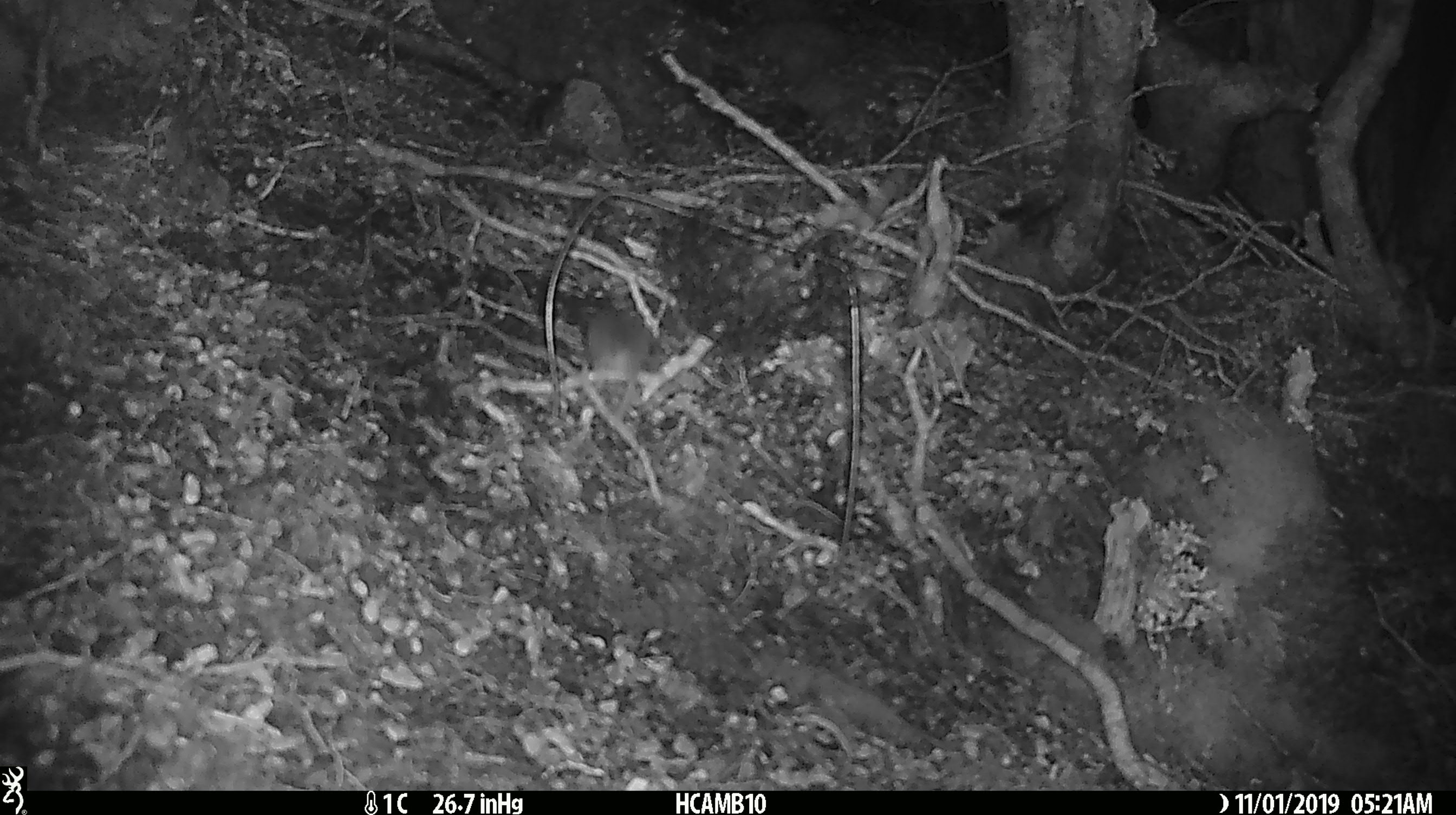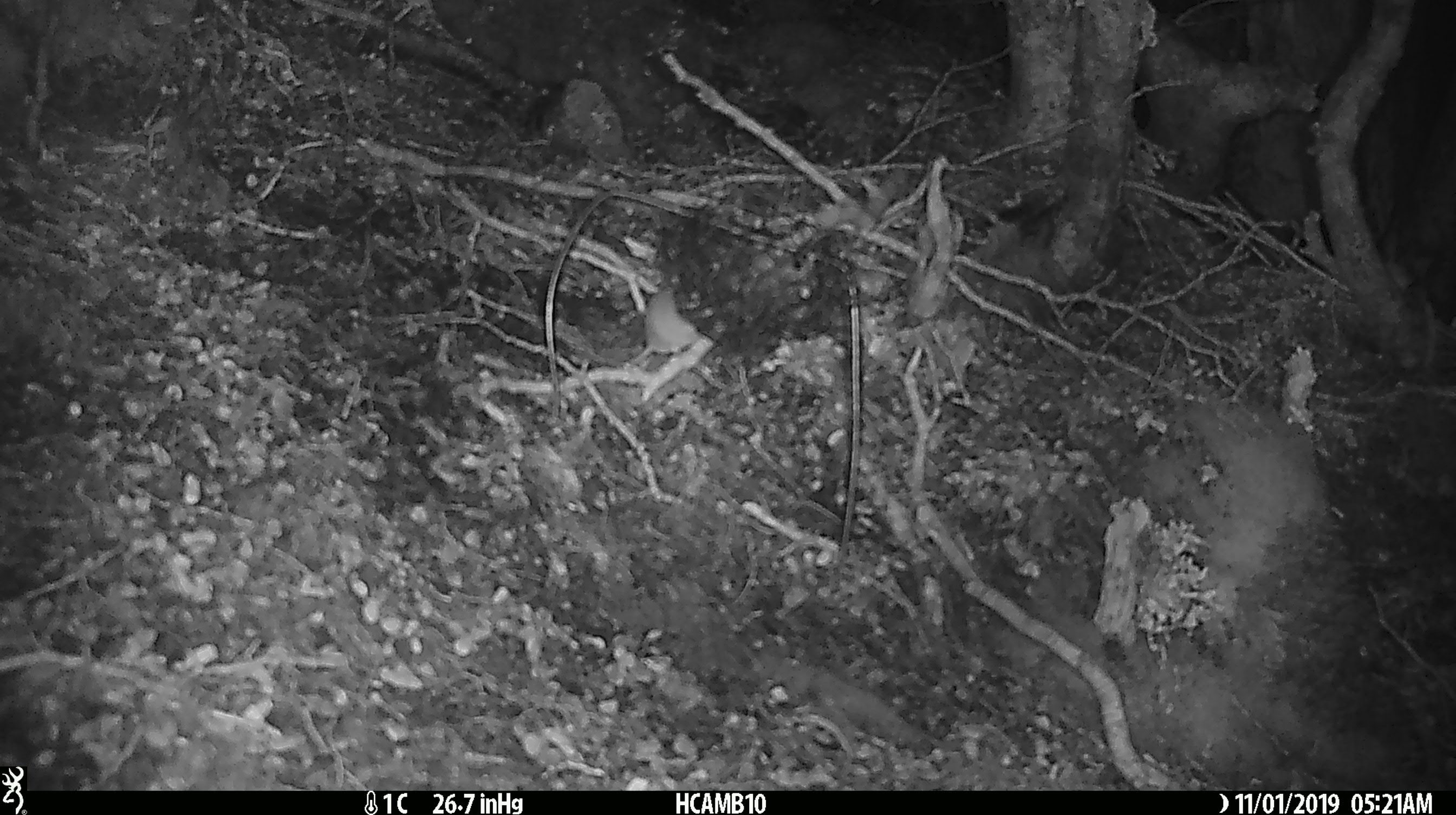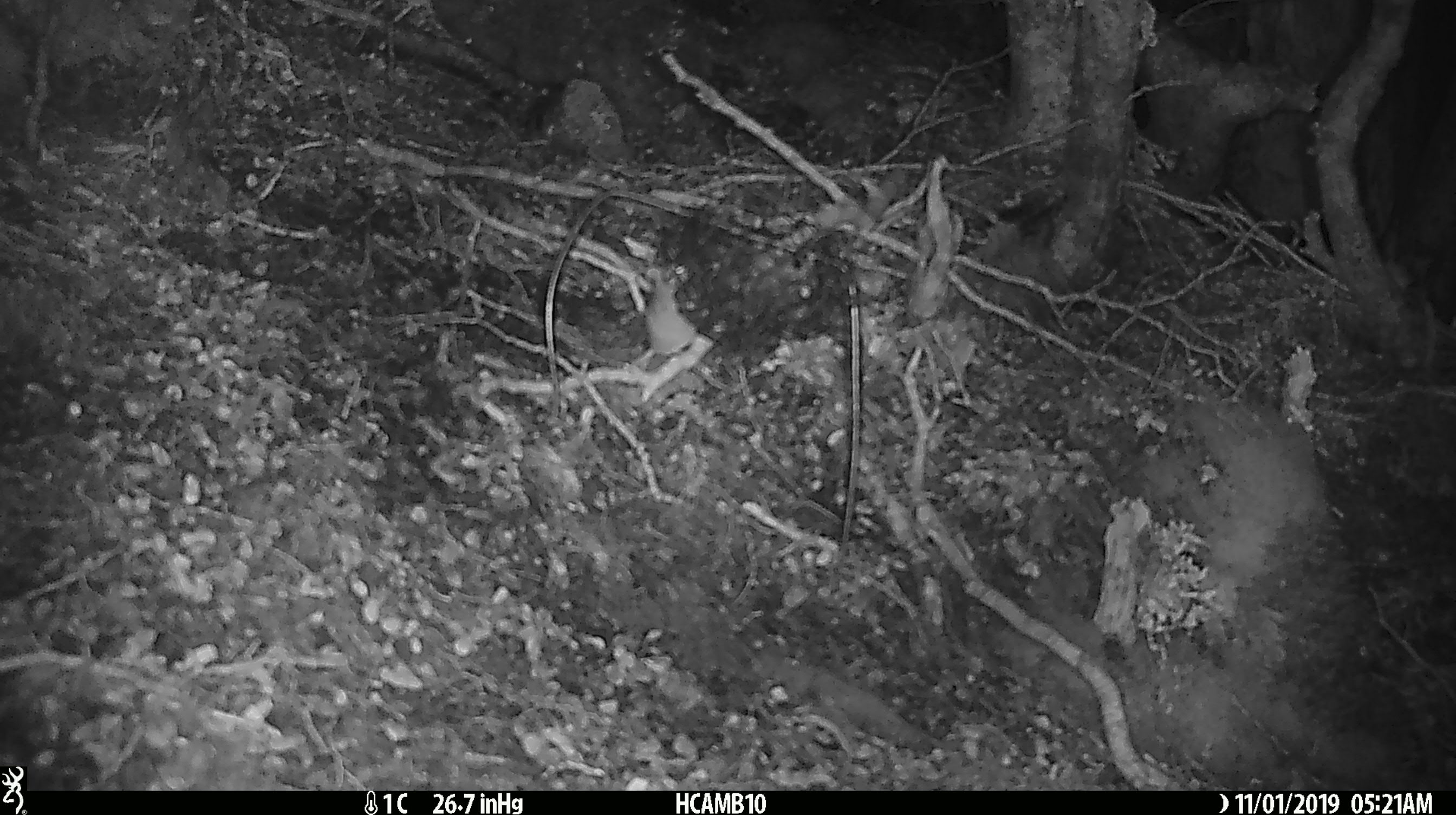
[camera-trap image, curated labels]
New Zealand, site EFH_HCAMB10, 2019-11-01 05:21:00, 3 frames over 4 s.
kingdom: Animalia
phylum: Chordata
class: Mammalia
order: Rodentia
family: Muridae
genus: Mus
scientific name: Mus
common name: mouse